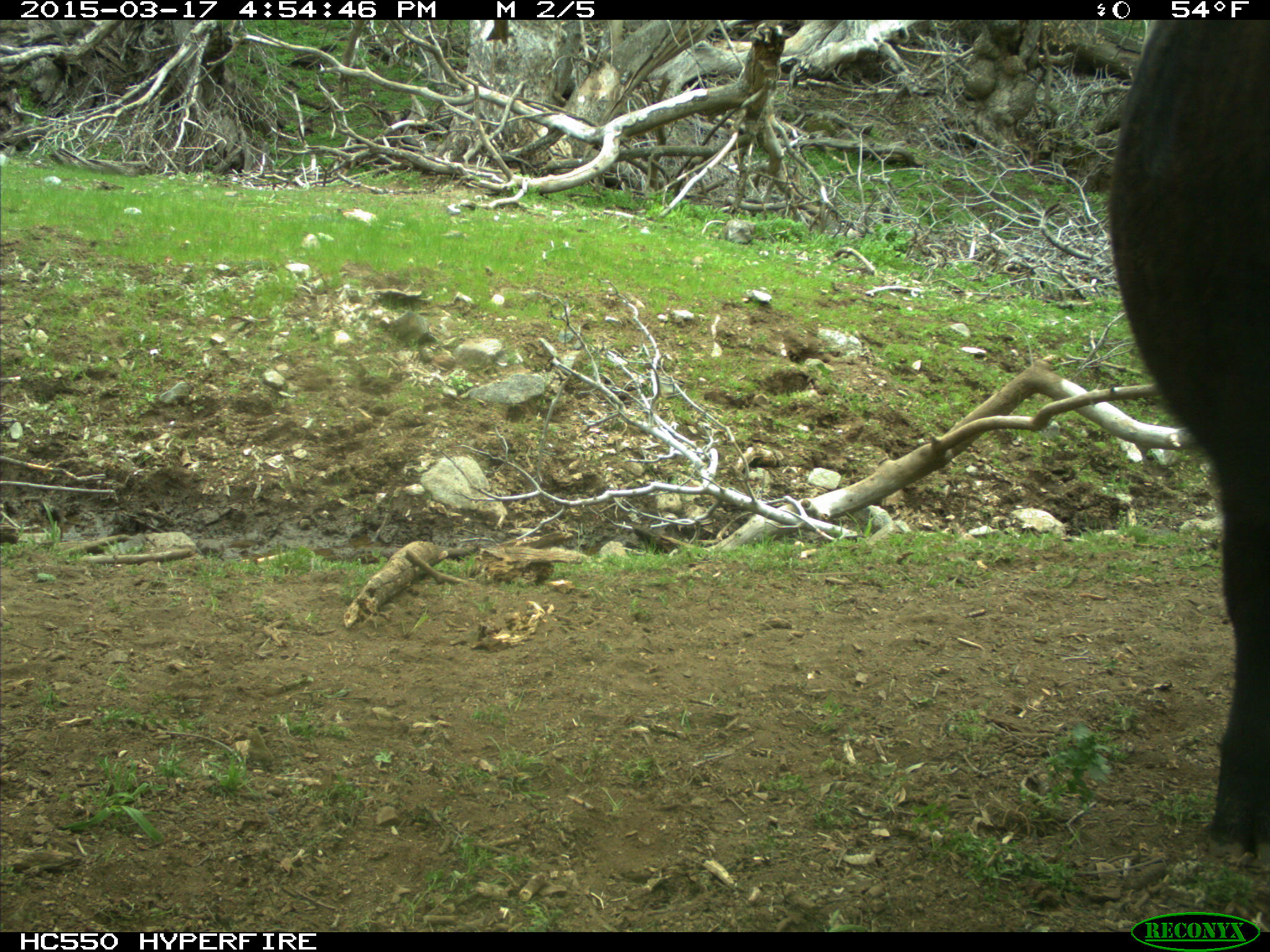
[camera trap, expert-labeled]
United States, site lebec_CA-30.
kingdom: Animalia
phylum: Chordata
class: Mammalia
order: Artiodactyla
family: Bovidae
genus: Bos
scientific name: Bos taurus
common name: domestic cow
Bos taurus (domestic cow).